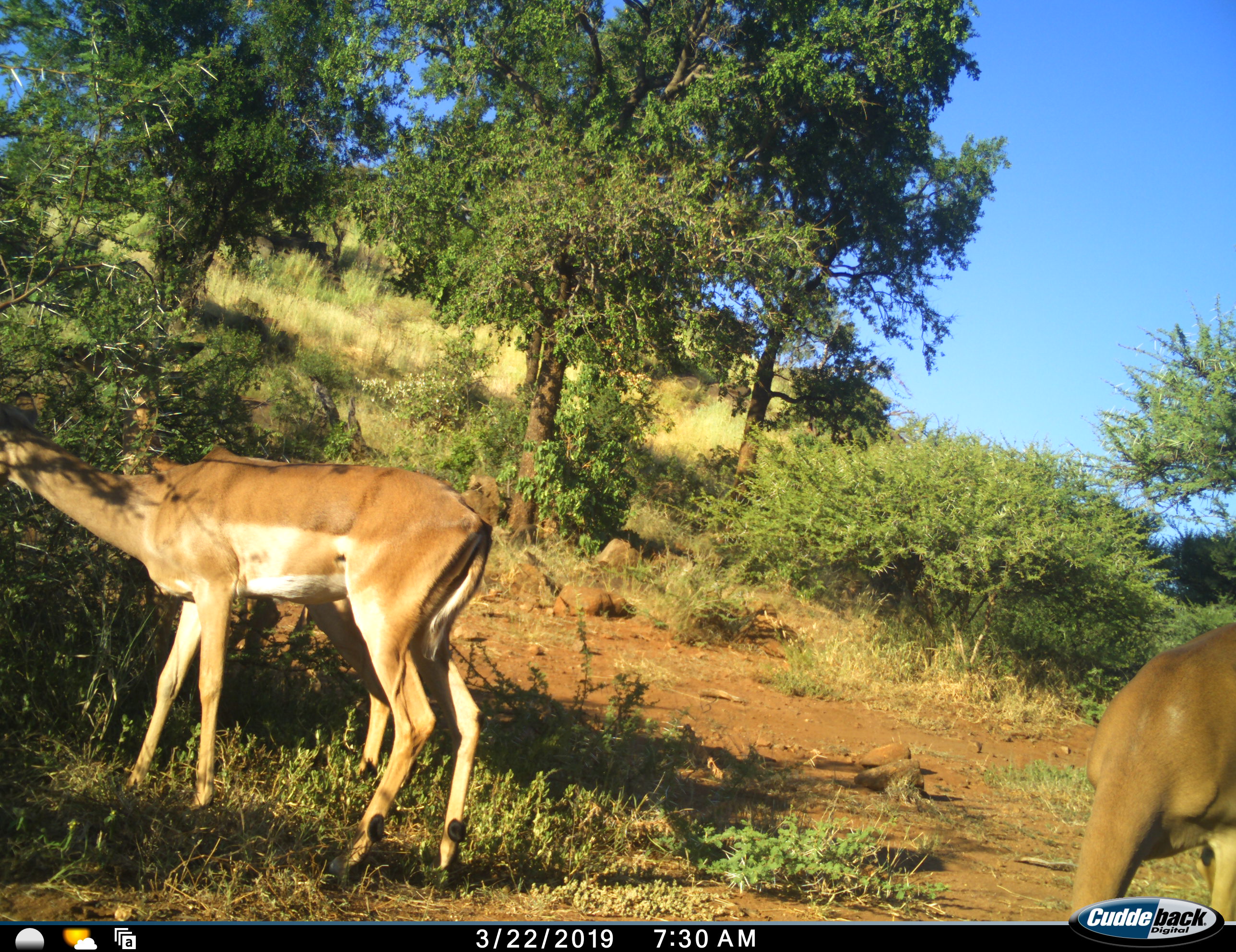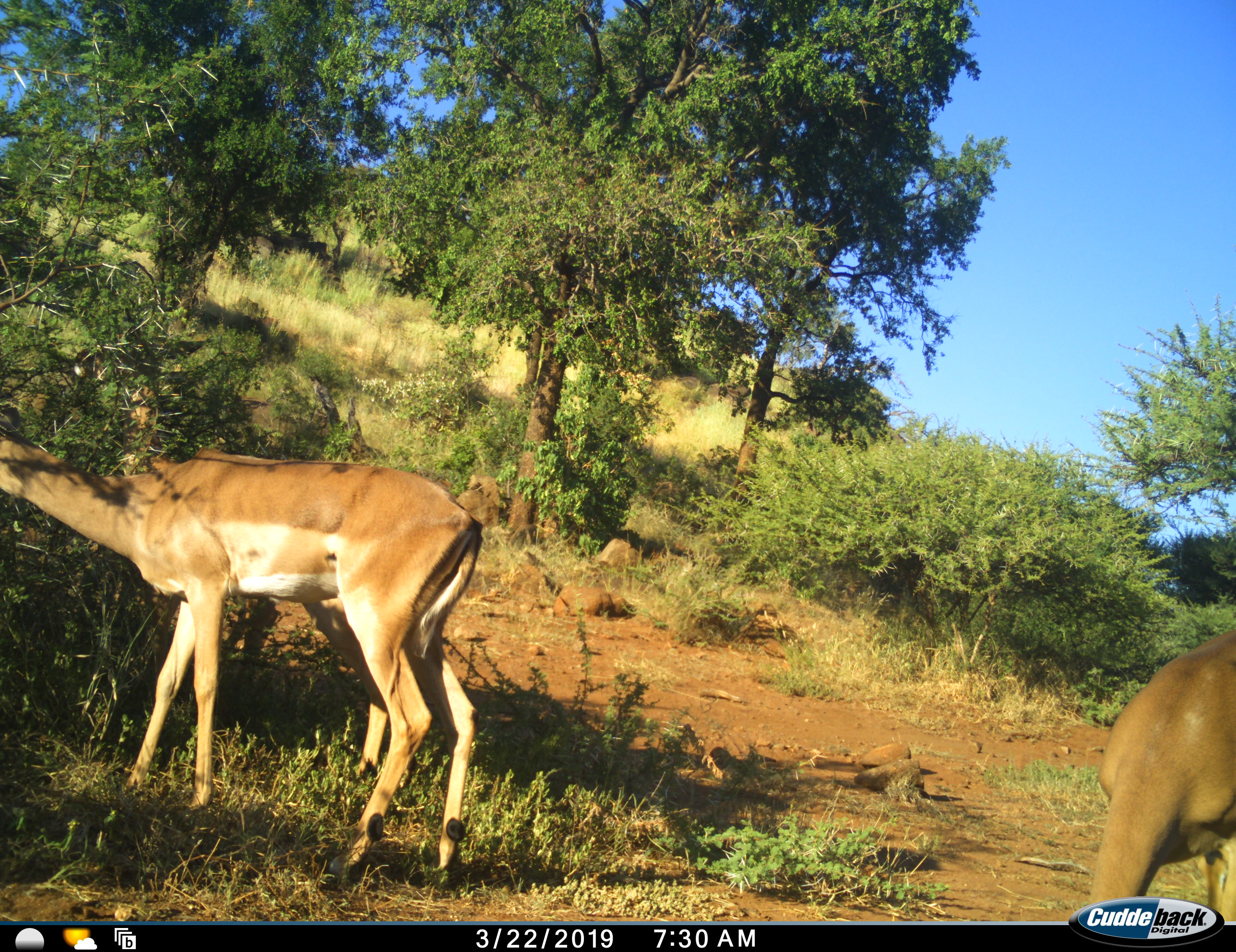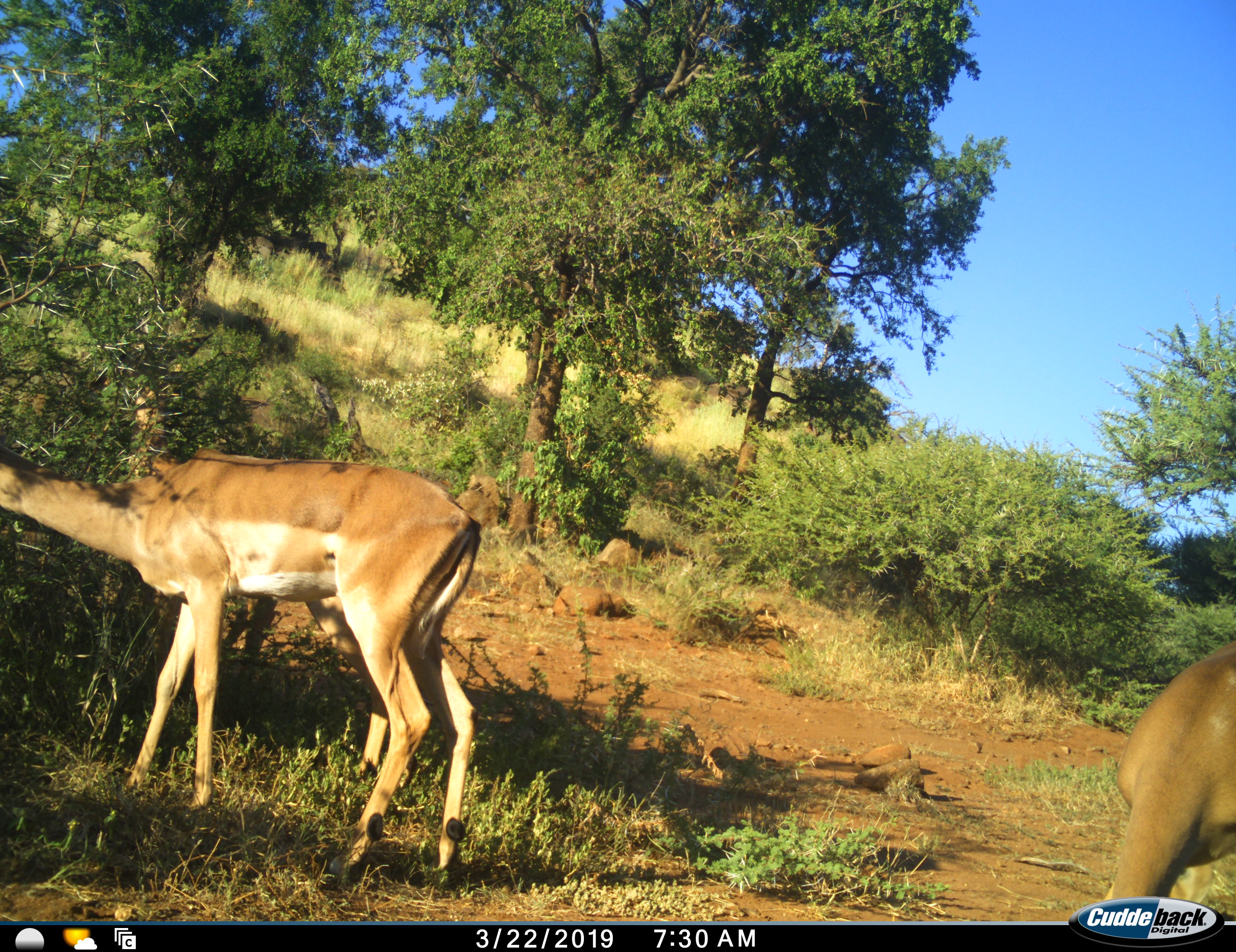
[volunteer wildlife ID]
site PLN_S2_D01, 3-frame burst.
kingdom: Animalia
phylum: Chordata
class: Mammalia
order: Artiodactyla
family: Bovidae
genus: Aepyceros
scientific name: Aepyceros melampus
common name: impala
Impala (Aepyceros melampus), count 2. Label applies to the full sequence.